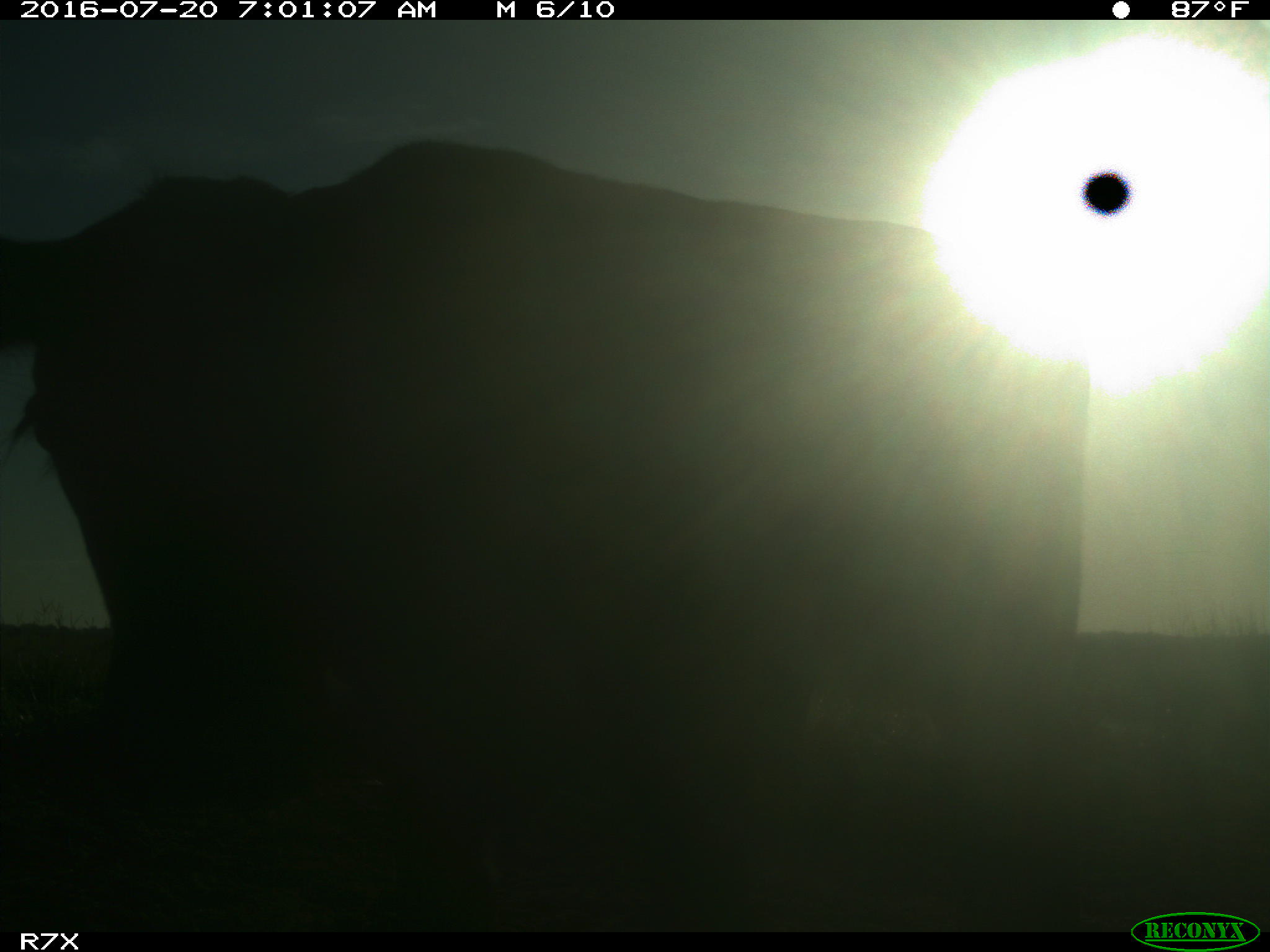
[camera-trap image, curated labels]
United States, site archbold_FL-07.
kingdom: Animalia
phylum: Chordata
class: Mammalia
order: Artiodactyla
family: Bovidae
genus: Bos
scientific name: Bos taurus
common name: domestic cow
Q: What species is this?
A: Bos taurus (domestic cow).